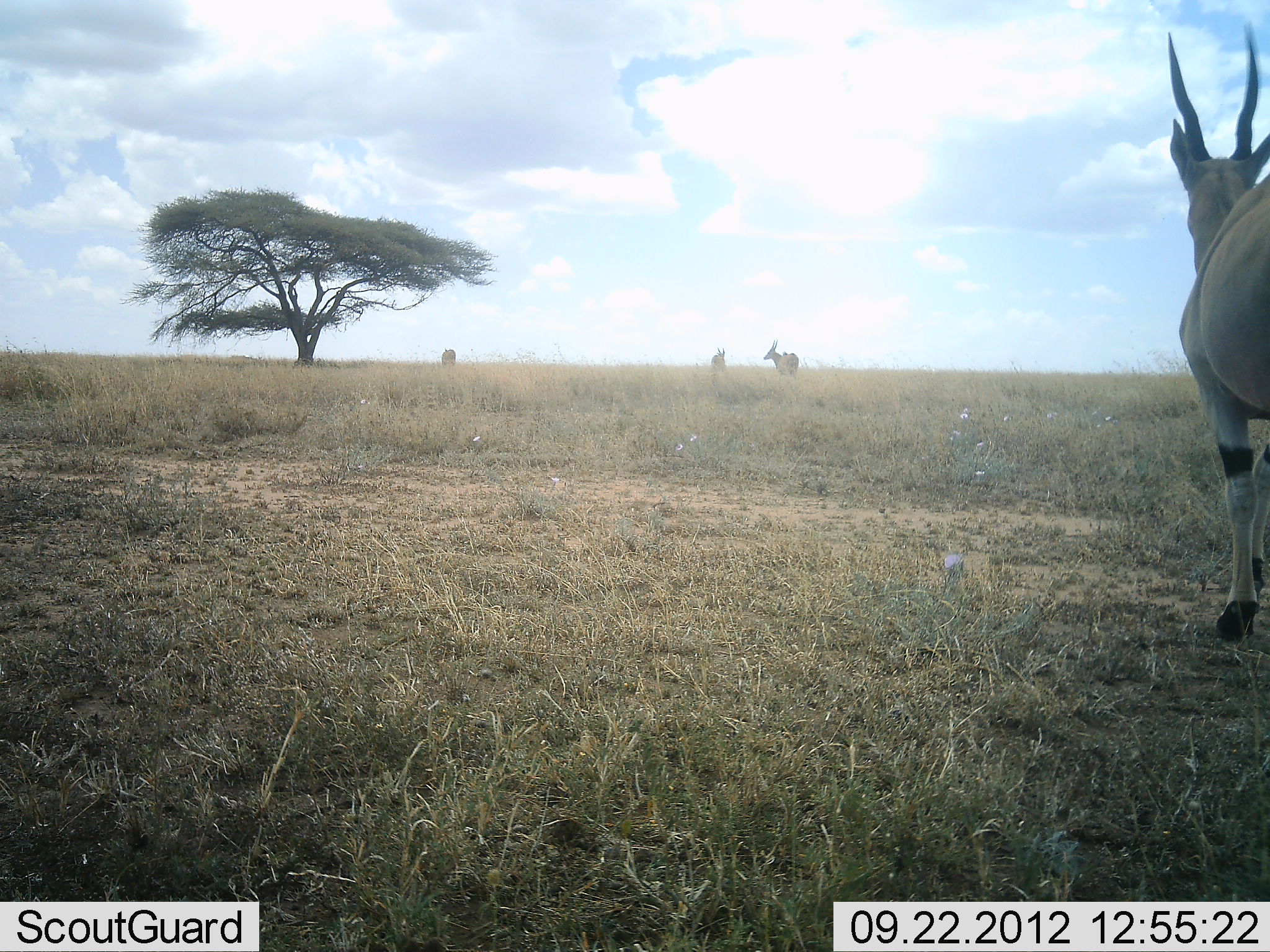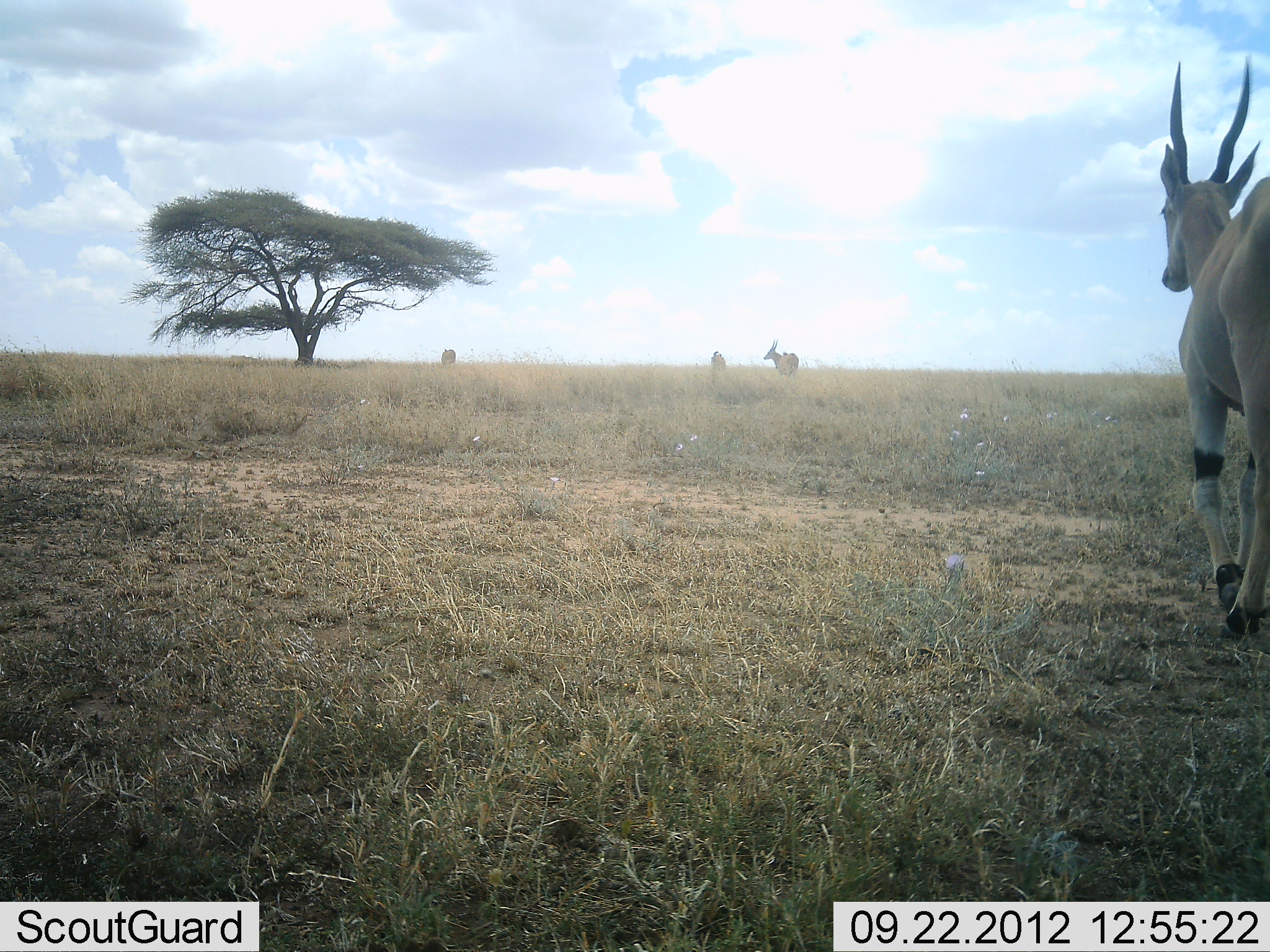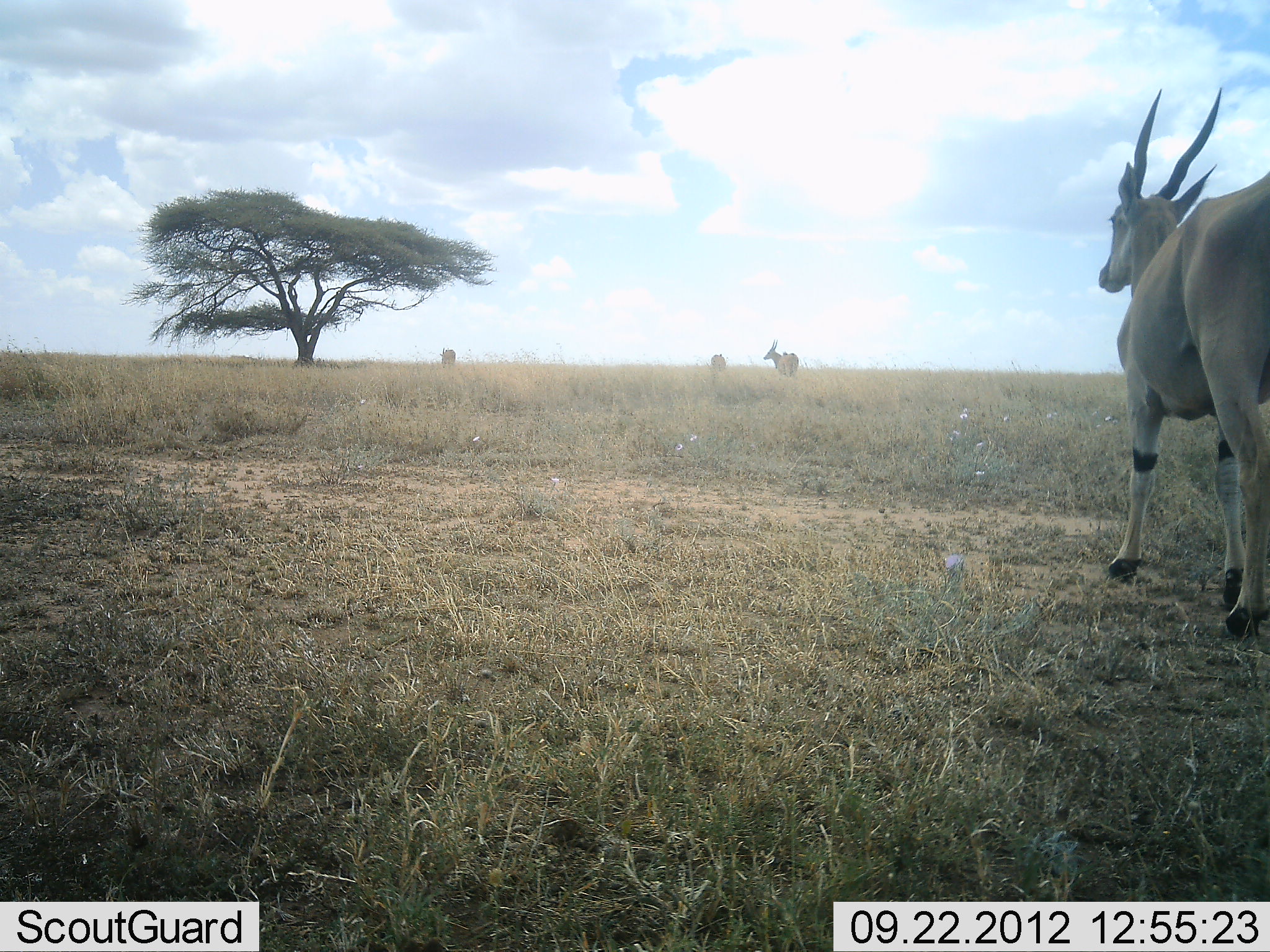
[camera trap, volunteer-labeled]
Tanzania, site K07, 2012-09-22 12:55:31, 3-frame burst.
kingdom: Animalia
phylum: Chordata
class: Mammalia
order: Artiodactyla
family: Bovidae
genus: Tragelaphus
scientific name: Tragelaphus oryx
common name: eland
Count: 4.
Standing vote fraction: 90%.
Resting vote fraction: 0%.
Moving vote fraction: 100%.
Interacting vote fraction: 0%.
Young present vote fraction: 10%.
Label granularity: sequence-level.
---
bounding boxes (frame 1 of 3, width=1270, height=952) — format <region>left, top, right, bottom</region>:
animal: <region>1164, 23, 1269, 641</region>; <region>763, 339, 801, 378</region>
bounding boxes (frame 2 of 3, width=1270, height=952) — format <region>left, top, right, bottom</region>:
animal: <region>1157, 55, 1270, 640</region>; <region>763, 338, 800, 380</region>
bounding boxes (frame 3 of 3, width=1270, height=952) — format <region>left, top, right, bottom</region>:
animal: <region>1096, 85, 1270, 639</region>; <region>764, 339, 799, 379</region>